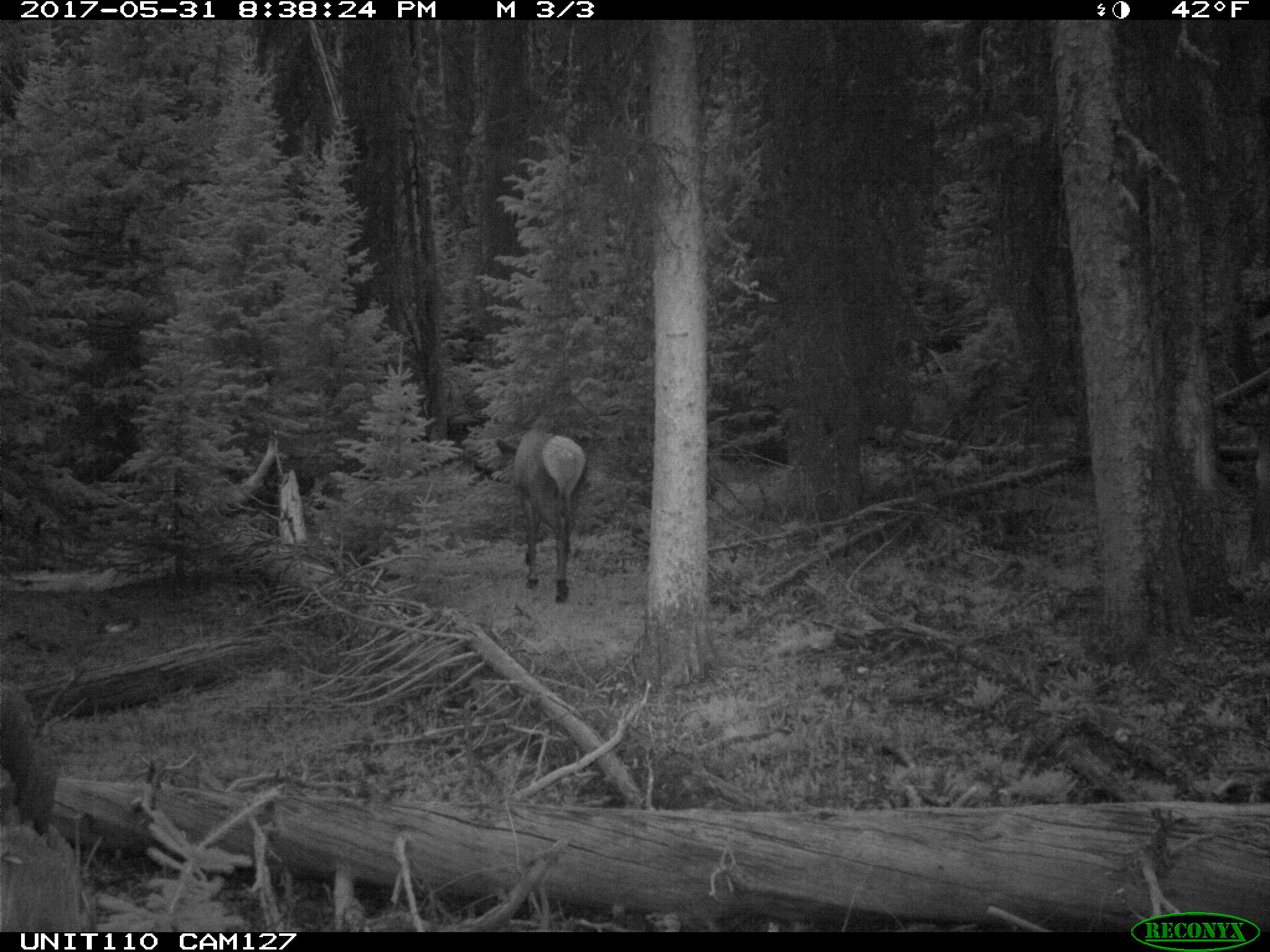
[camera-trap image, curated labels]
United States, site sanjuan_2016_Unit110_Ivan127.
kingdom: Animalia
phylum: Chordata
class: Mammalia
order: Artiodactyla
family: Cervidae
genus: Cervus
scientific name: Cervus elaphus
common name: red deer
Cervus elaphus (red deer).